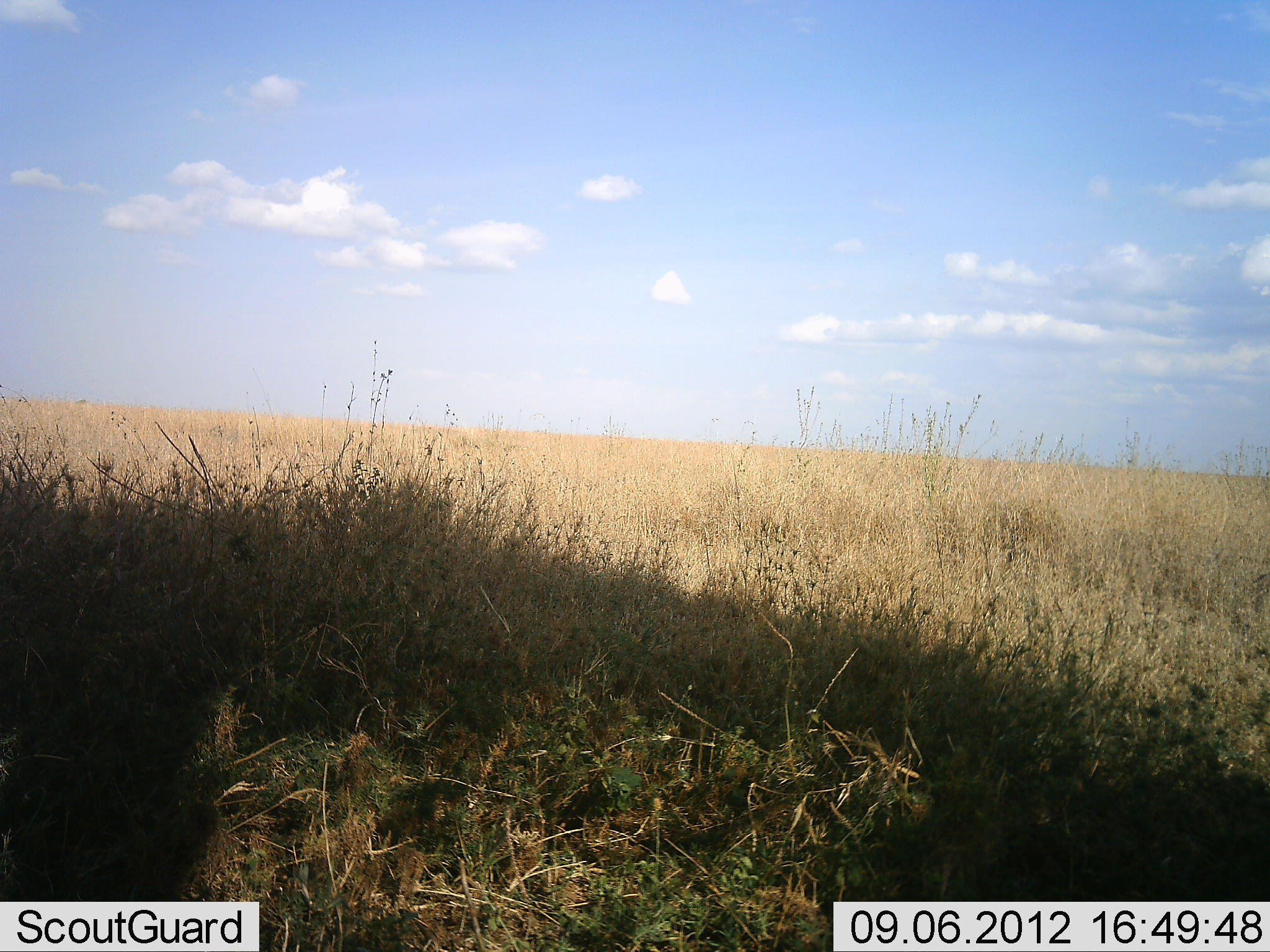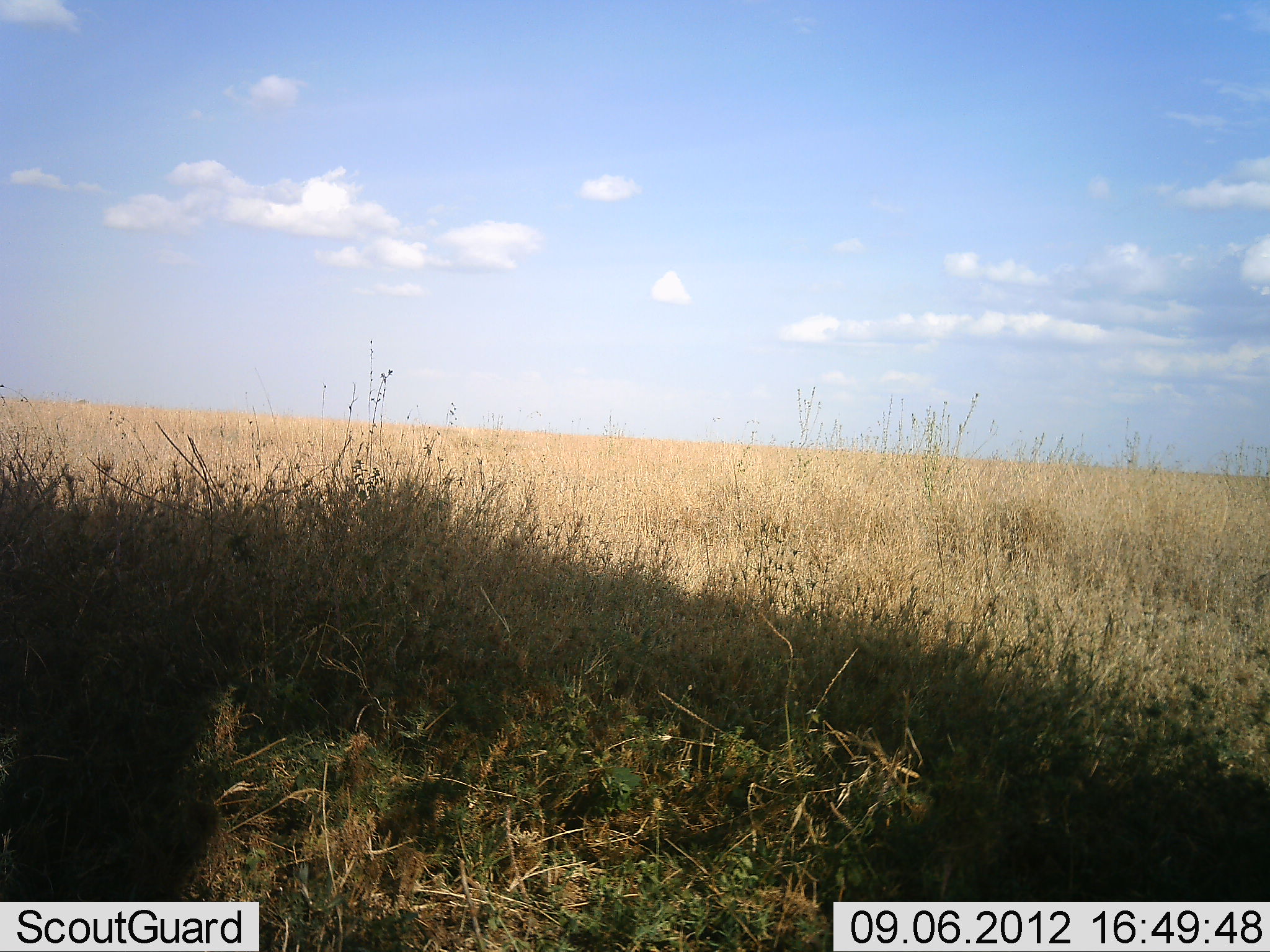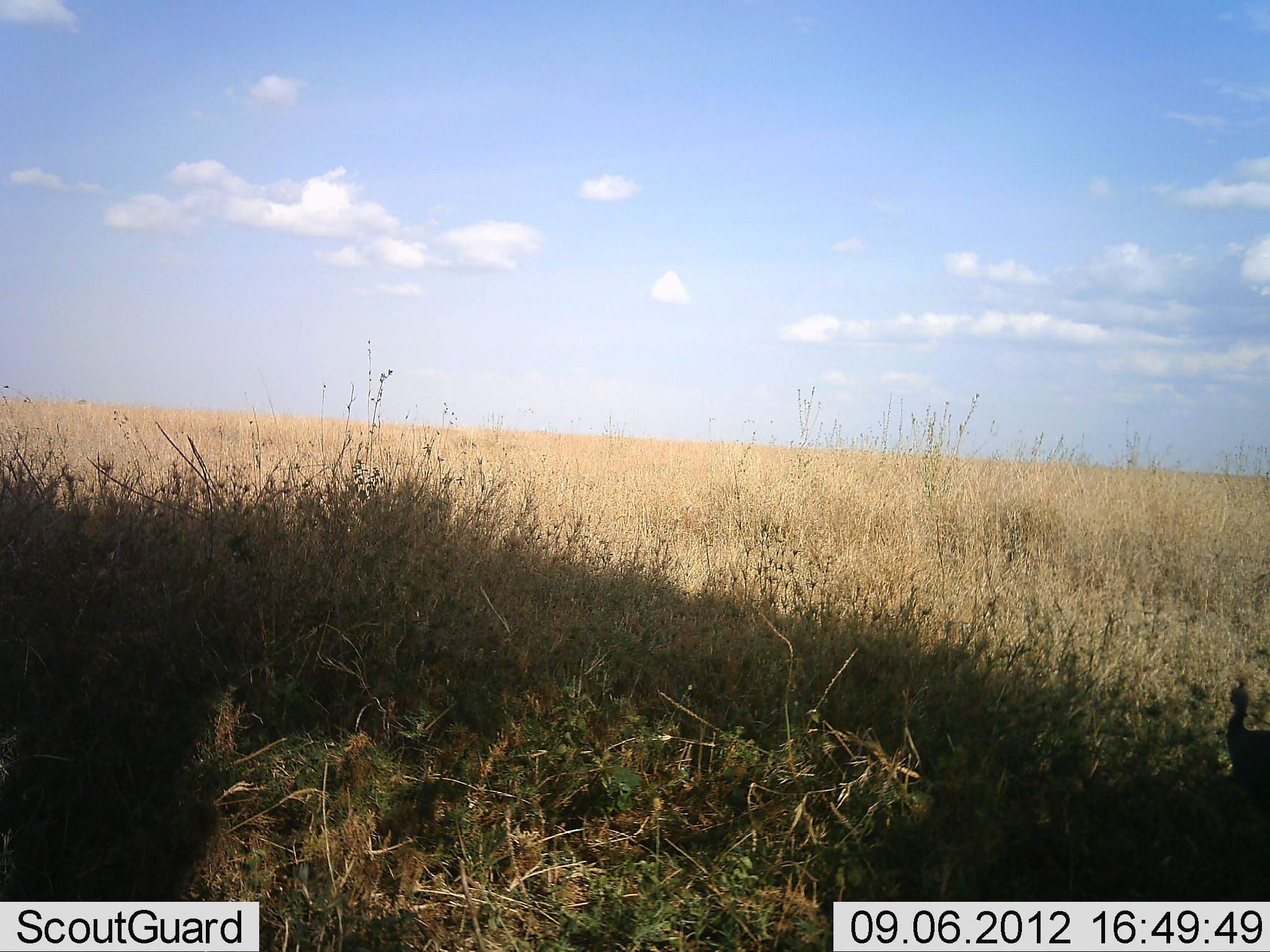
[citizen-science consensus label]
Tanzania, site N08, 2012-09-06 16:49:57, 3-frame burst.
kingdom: Animalia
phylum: Chordata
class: Aves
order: Galliformes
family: Numididae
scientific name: Numididae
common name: guinea fowl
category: guineafowl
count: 1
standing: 33%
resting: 0%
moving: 89%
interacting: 0%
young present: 0%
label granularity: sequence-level